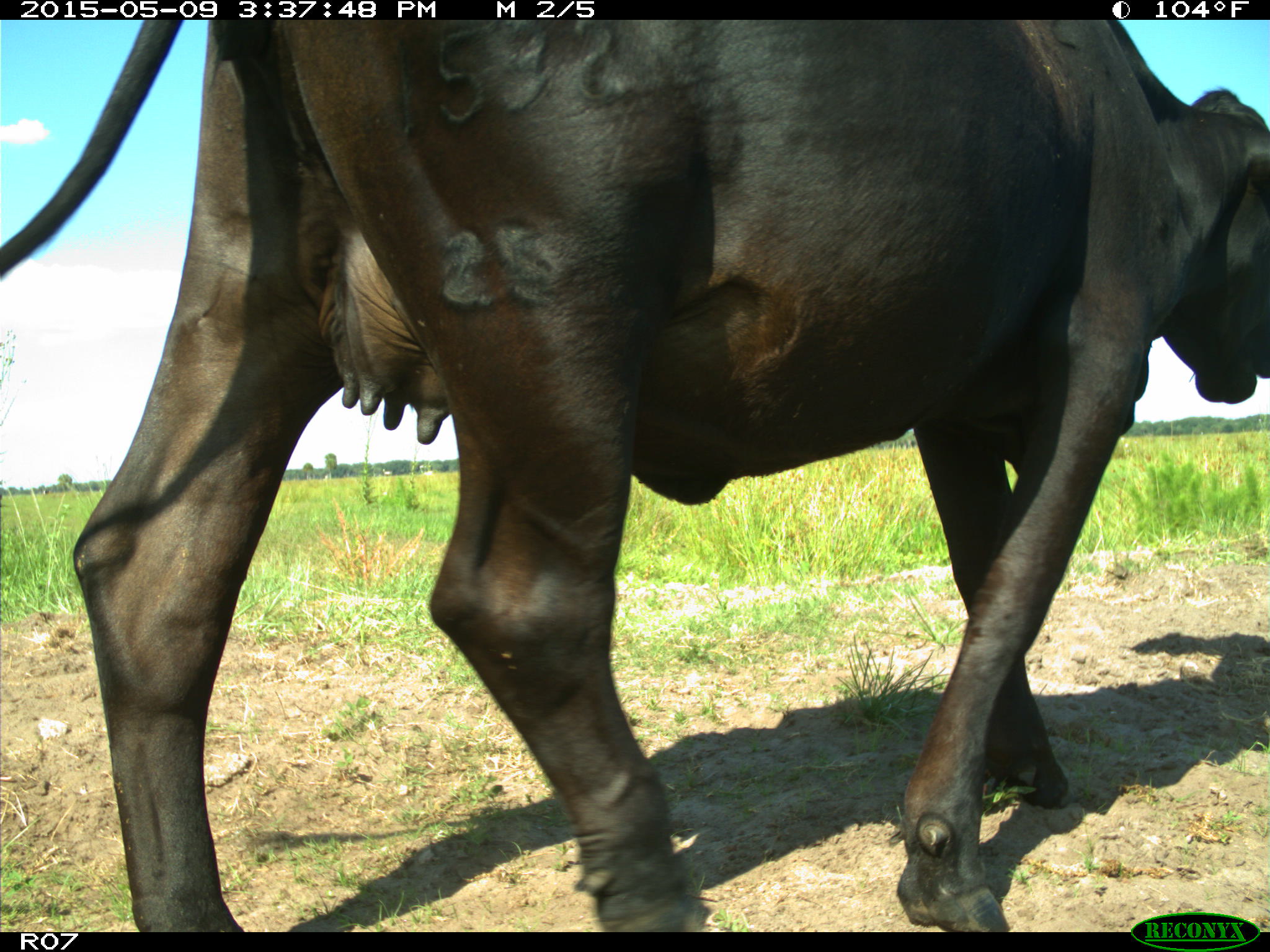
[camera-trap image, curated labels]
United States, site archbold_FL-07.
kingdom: Animalia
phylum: Chordata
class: Mammalia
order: Artiodactyla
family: Bovidae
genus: Bos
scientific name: Bos taurus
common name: domestic cow